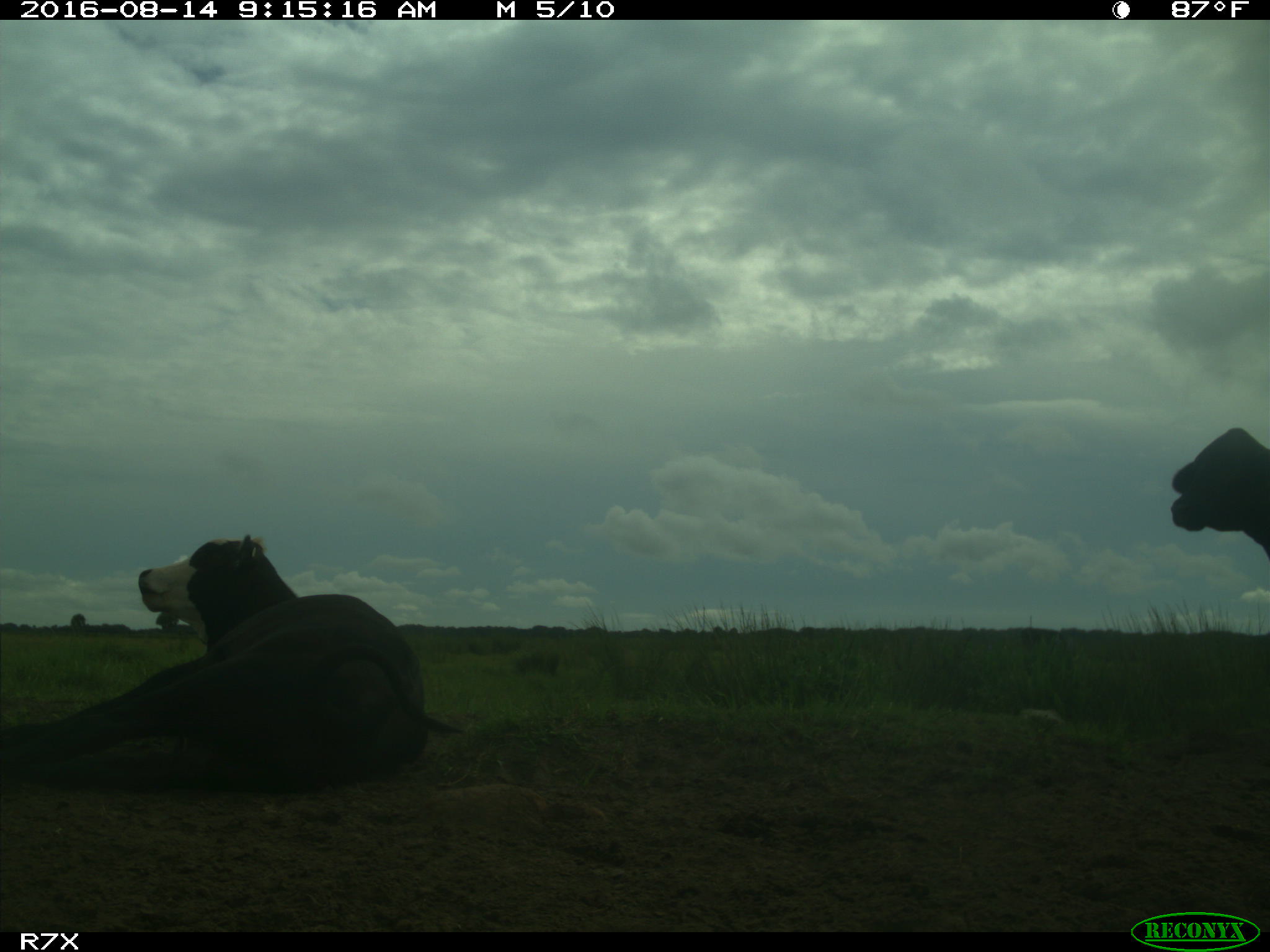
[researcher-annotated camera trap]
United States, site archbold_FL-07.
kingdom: Animalia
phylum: Chordata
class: Mammalia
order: Artiodactyla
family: Bovidae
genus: Bos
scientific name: Bos taurus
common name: domestic cow